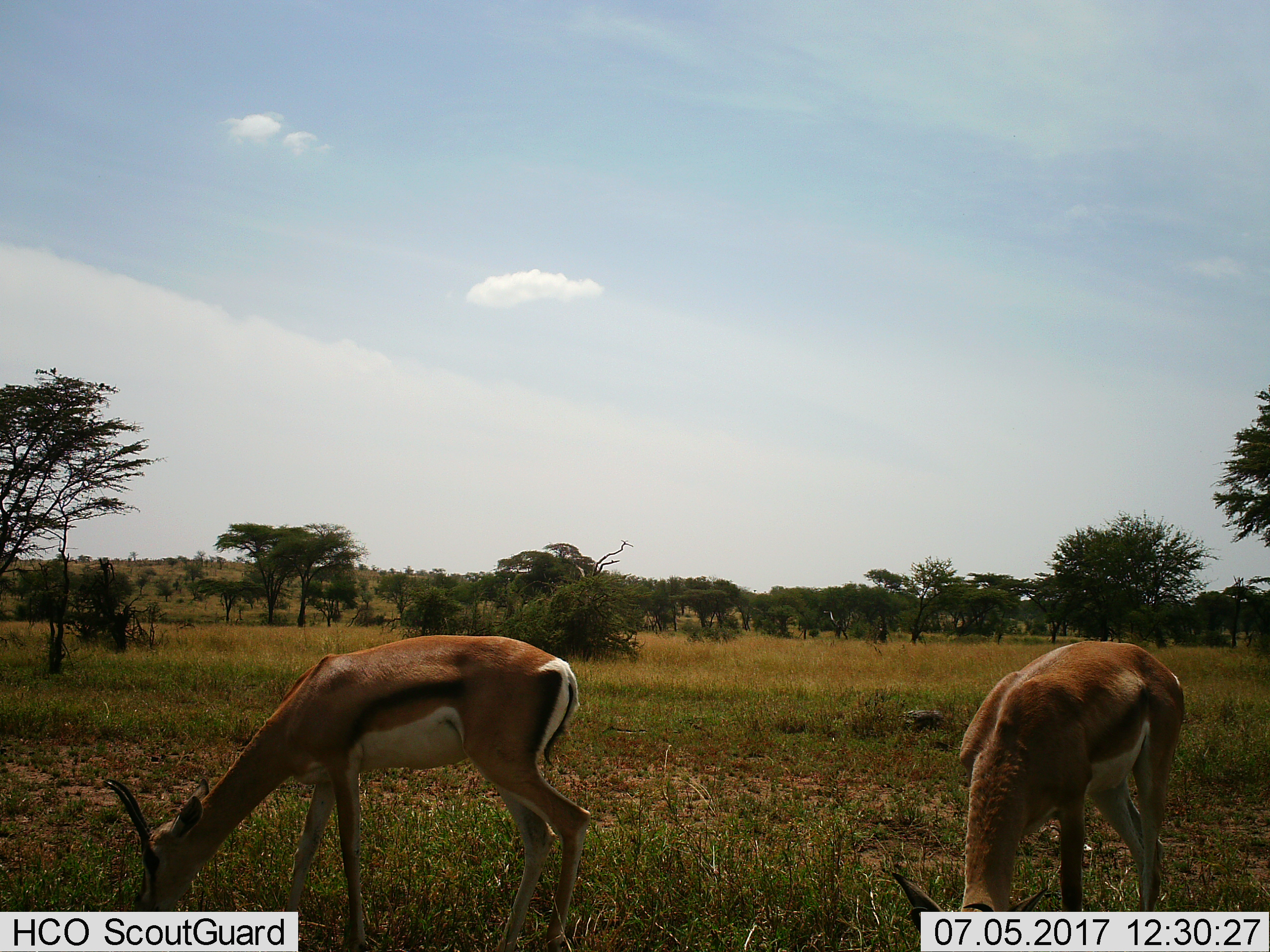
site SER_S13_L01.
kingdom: Animalia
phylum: Chordata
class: Mammalia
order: Artiodactyla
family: Bovidae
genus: Eudorcas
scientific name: Eudorcas thomsonii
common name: thomson's gazelle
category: gazellethomsons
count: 2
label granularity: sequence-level